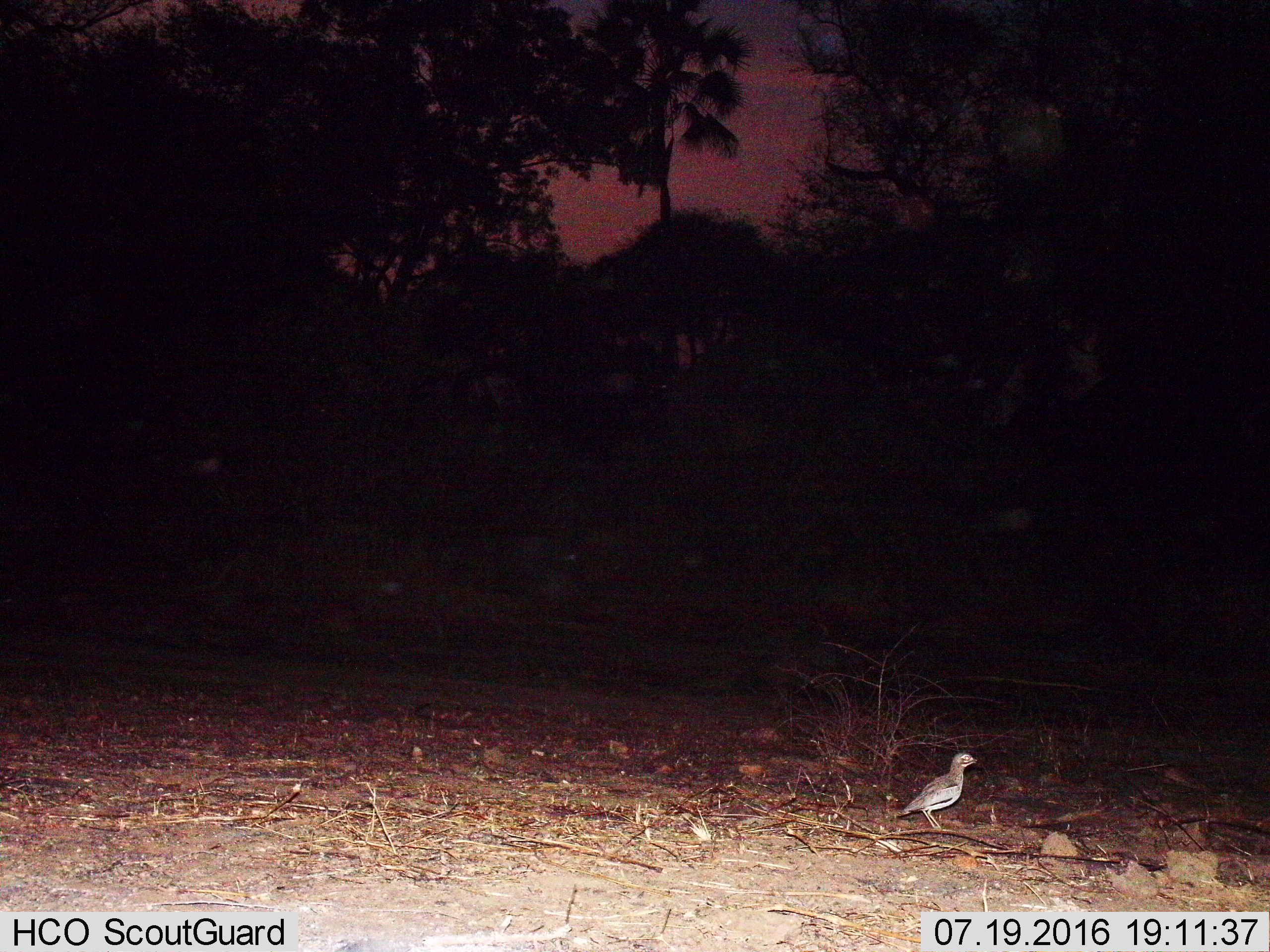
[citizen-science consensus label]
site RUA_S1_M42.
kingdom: Animalia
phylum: Chordata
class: Aves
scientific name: Aves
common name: bird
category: birdother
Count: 1.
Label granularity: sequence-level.